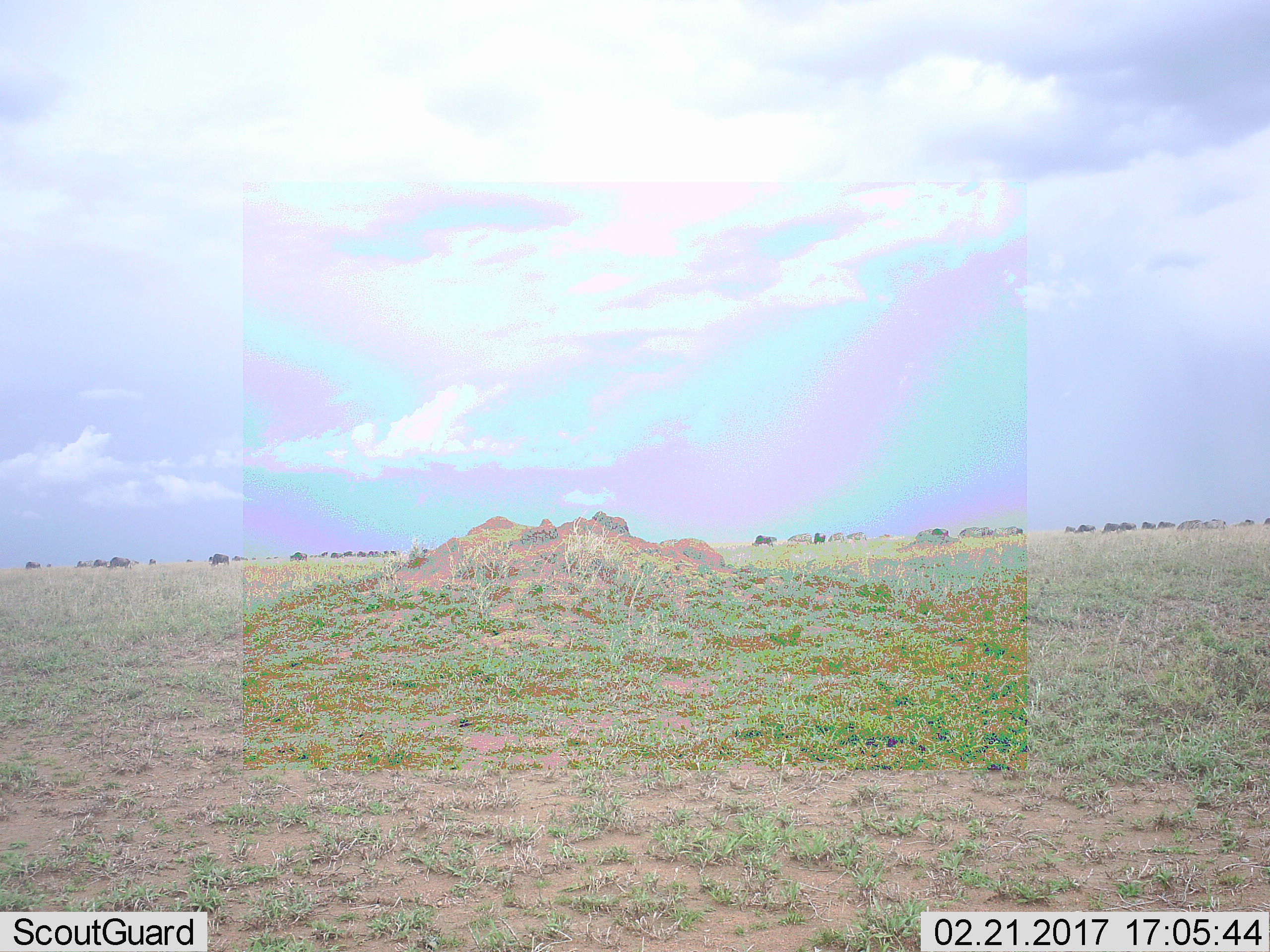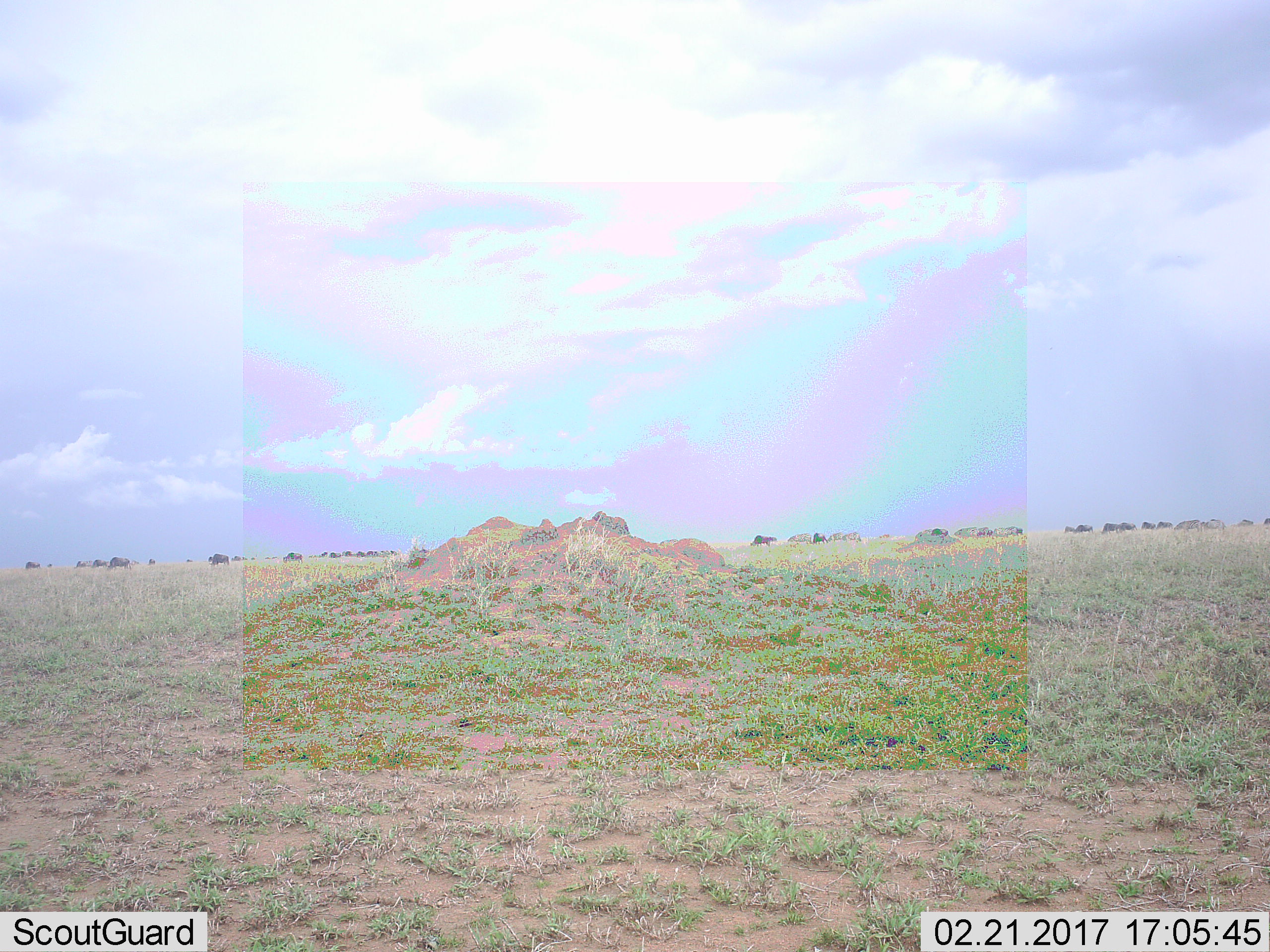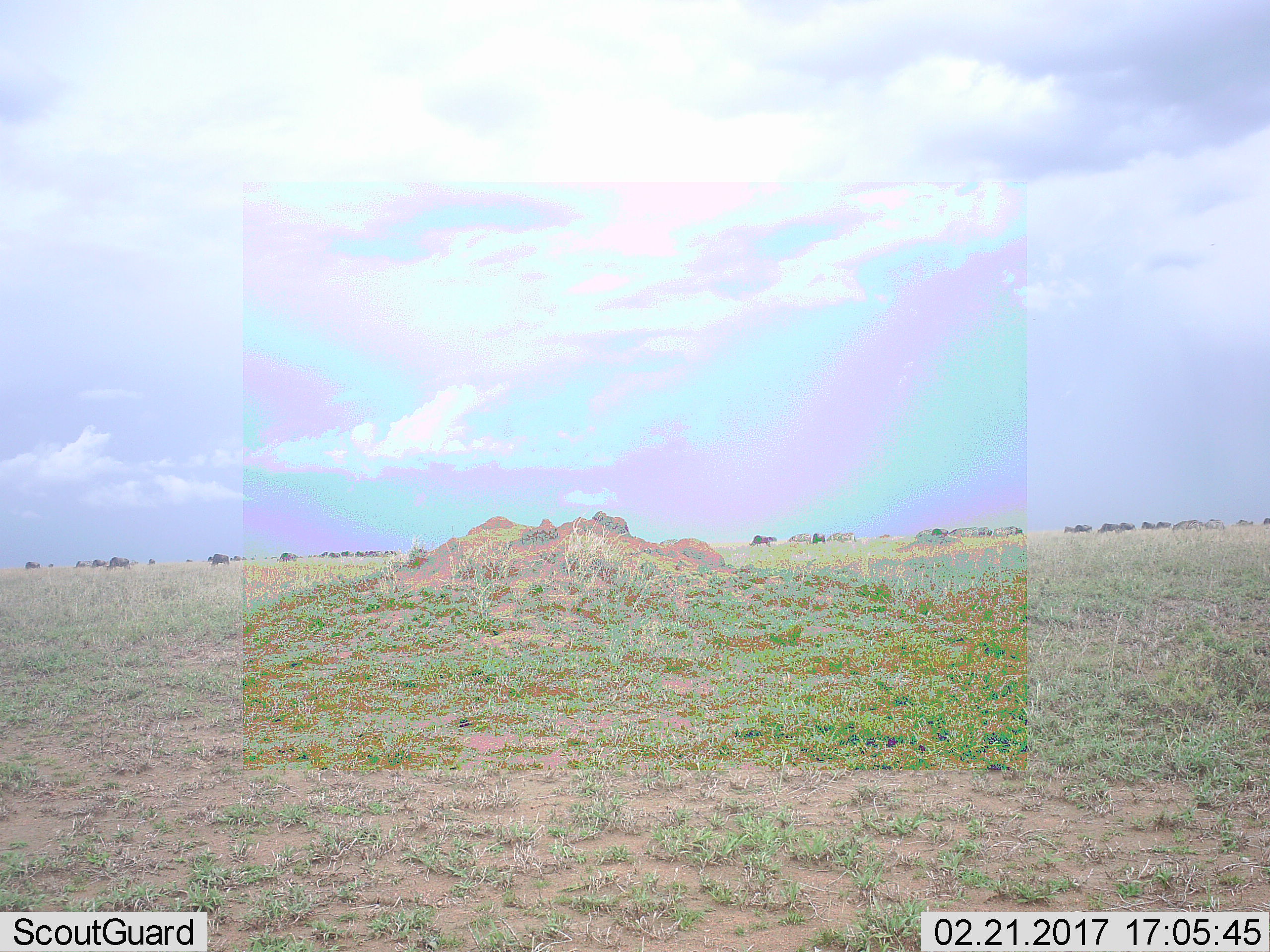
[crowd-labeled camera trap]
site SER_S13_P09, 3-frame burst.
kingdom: Animalia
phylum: Chordata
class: Mammalia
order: Artiodactyla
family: Bovidae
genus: Connochaetes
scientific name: Connochaetes taurinus taurinus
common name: blue wildebeest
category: wildebeestblue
Wildebeestblue (blue wildebeest) (Connochaetes taurinus taurinus), count 11-50. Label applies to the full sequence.